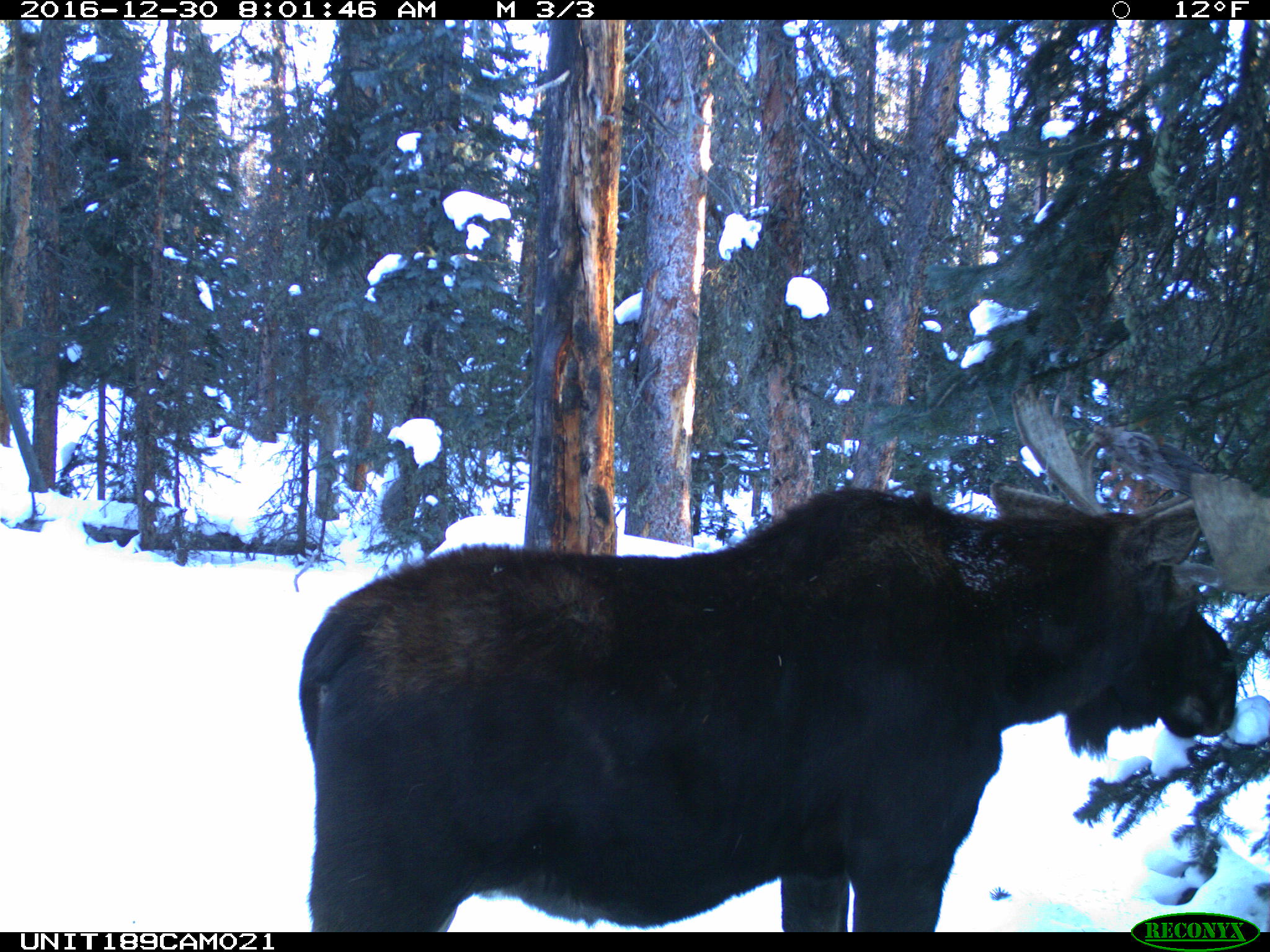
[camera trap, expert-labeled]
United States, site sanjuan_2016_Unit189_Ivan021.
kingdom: Animalia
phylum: Chordata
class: Mammalia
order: Artiodactyla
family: Cervidae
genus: Alces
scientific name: Alces alces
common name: moose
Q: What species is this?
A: Alces alces (moose).